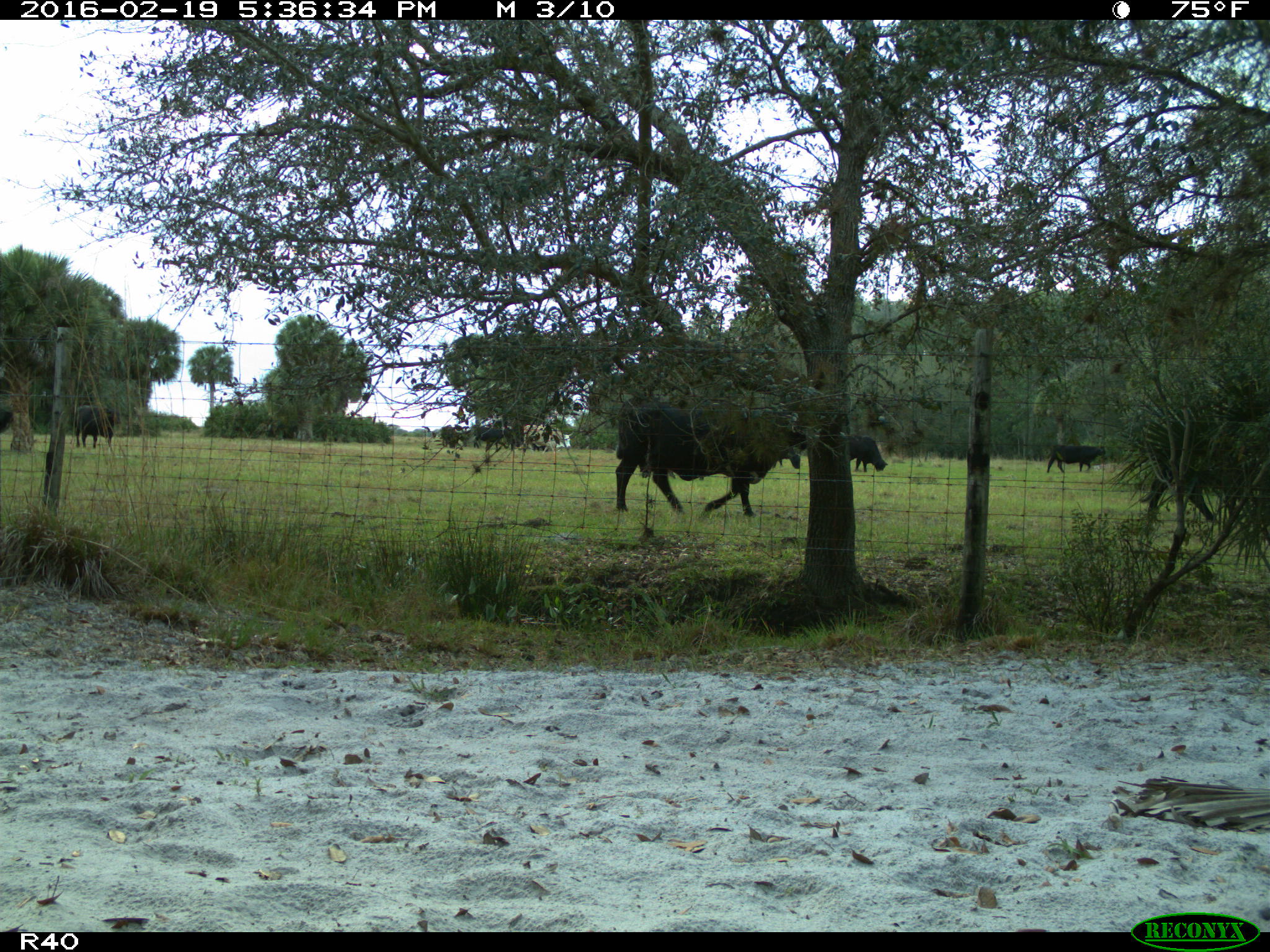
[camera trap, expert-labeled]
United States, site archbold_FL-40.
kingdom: Animalia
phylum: Chordata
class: Mammalia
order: Artiodactyla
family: Bovidae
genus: Bos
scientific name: Bos taurus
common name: domestic cow